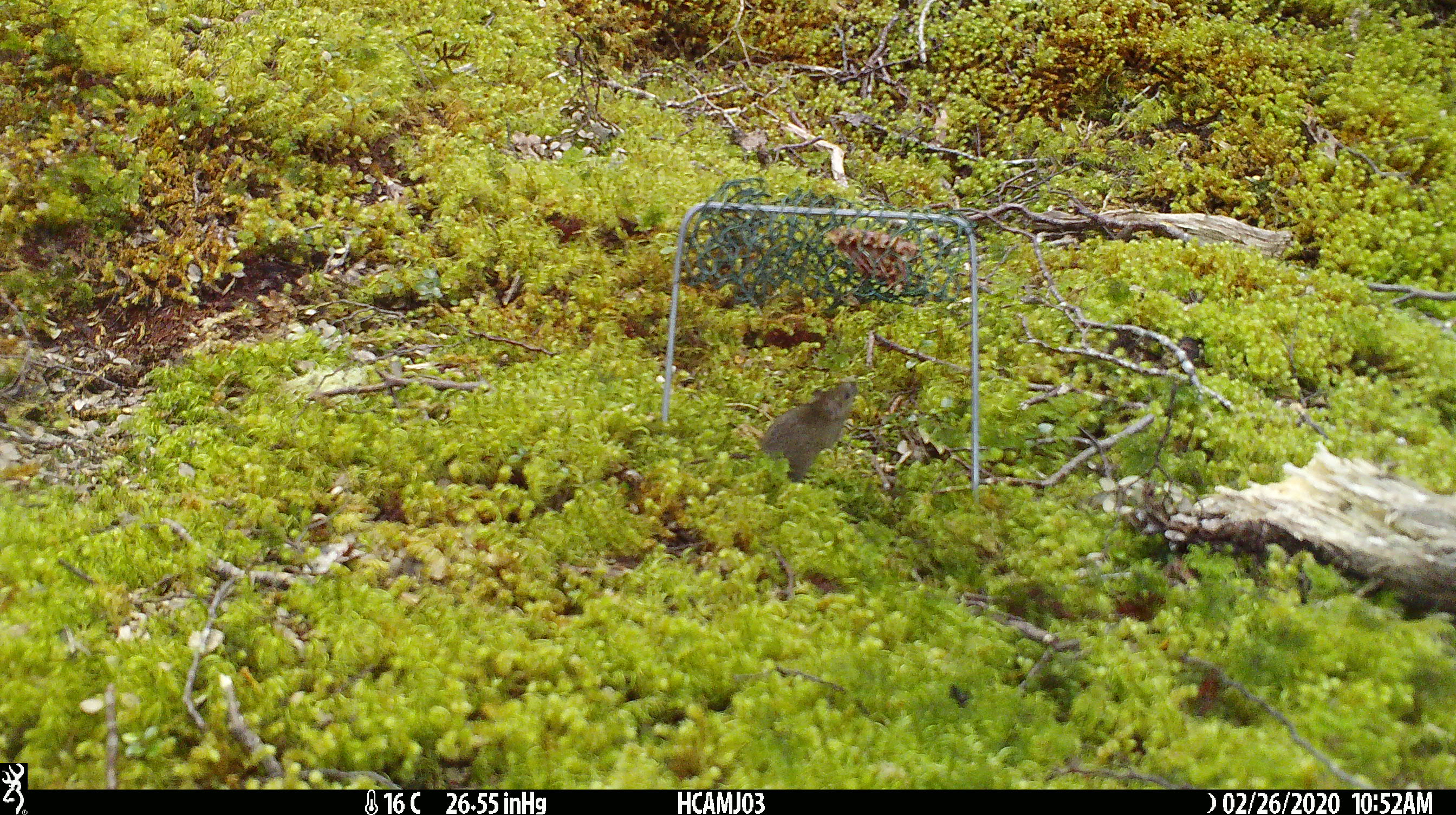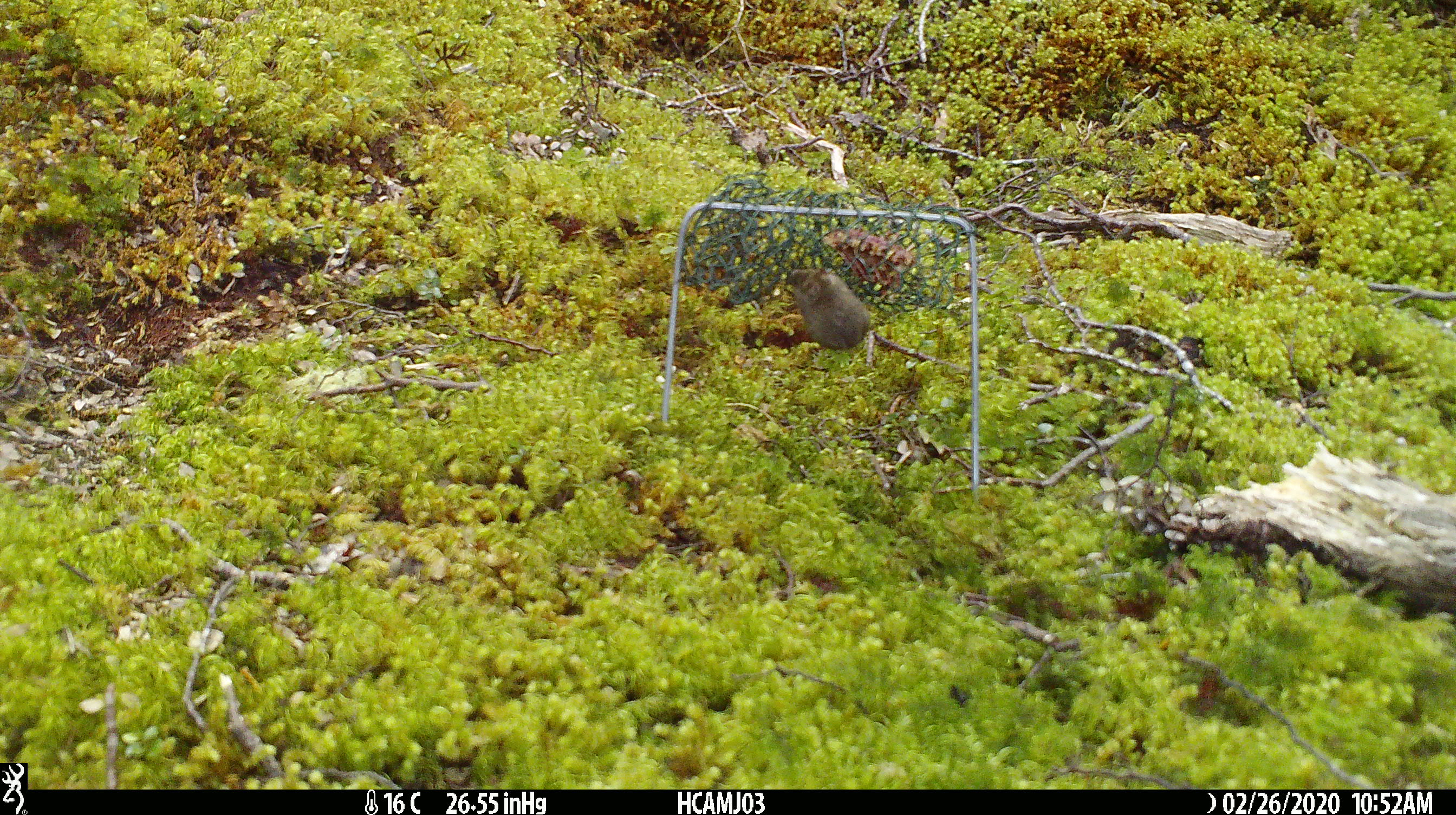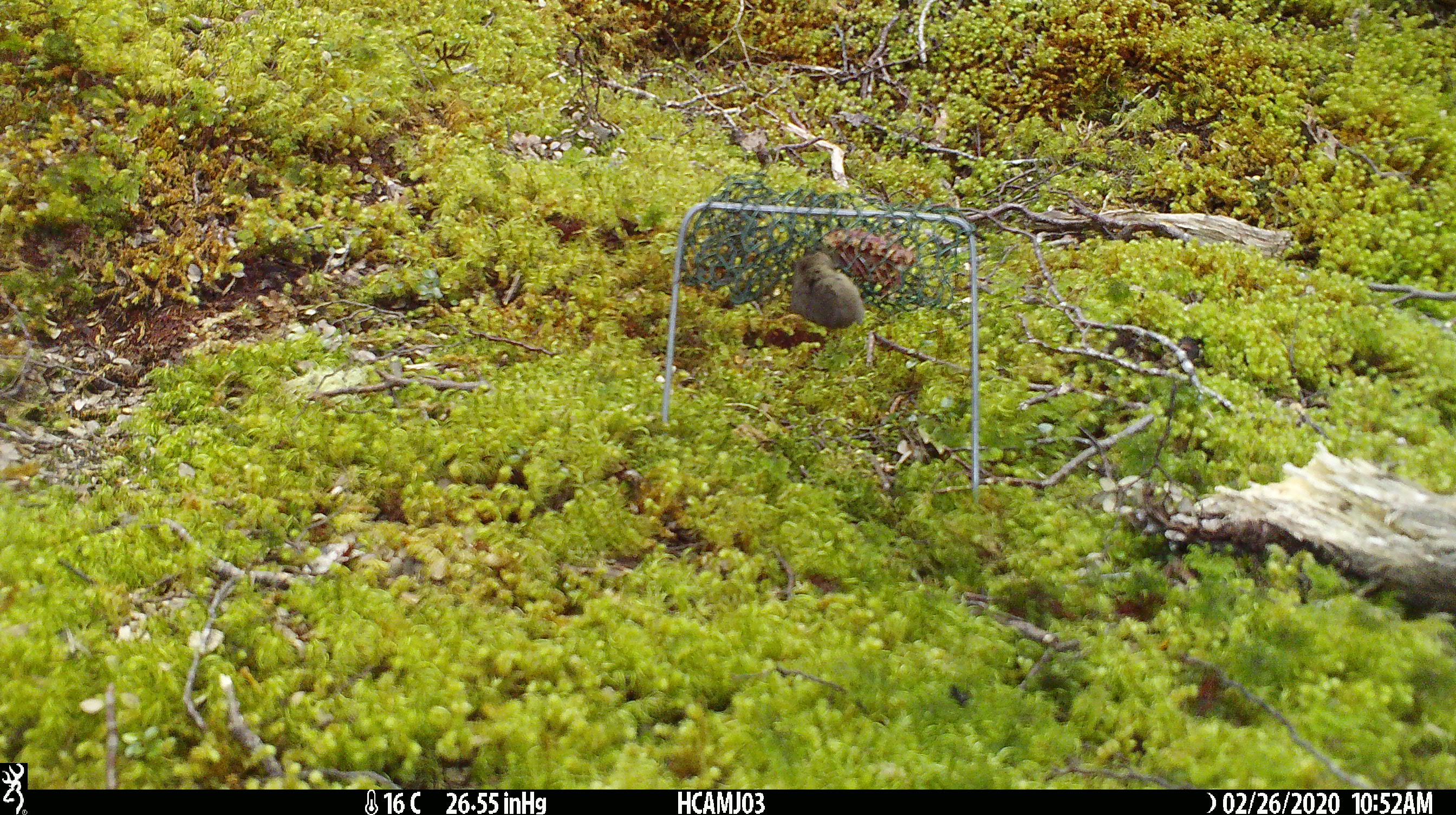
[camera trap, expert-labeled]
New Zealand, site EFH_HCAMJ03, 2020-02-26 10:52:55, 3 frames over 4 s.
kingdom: Animalia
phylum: Chordata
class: Mammalia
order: Rodentia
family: Muridae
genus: Mus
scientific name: Mus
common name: mouse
Mouse (Mus).